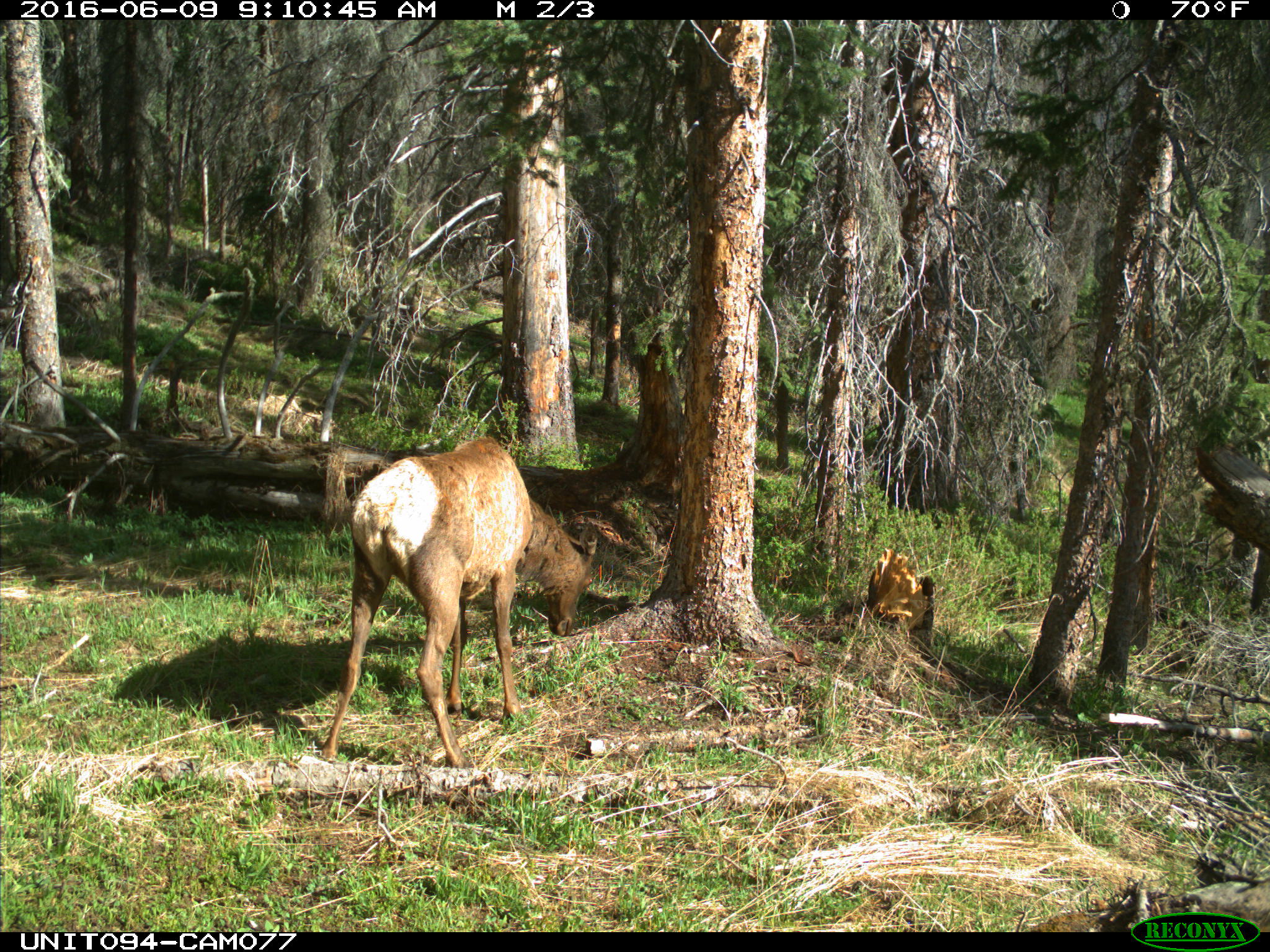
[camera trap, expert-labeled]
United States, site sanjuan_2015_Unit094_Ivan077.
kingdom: Animalia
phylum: Chordata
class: Mammalia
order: Artiodactyla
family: Cervidae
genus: Cervus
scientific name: Cervus elaphus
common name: red deer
Cervus elaphus (red deer).